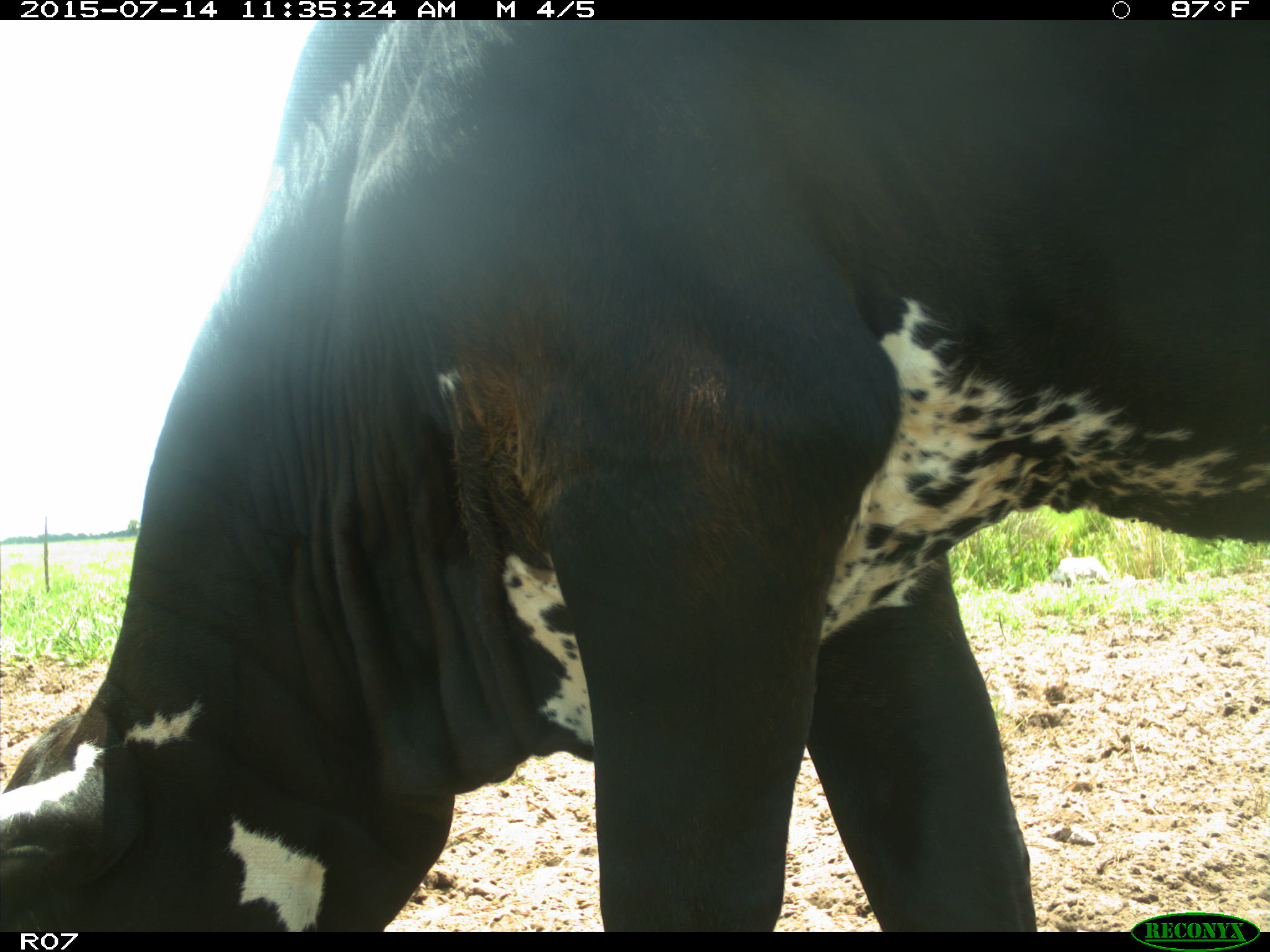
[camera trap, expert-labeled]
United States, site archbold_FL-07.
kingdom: Animalia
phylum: Chordata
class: Mammalia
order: Artiodactyla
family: Bovidae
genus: Bos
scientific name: Bos taurus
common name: domestic cow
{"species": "Bos taurus (domestic cow)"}